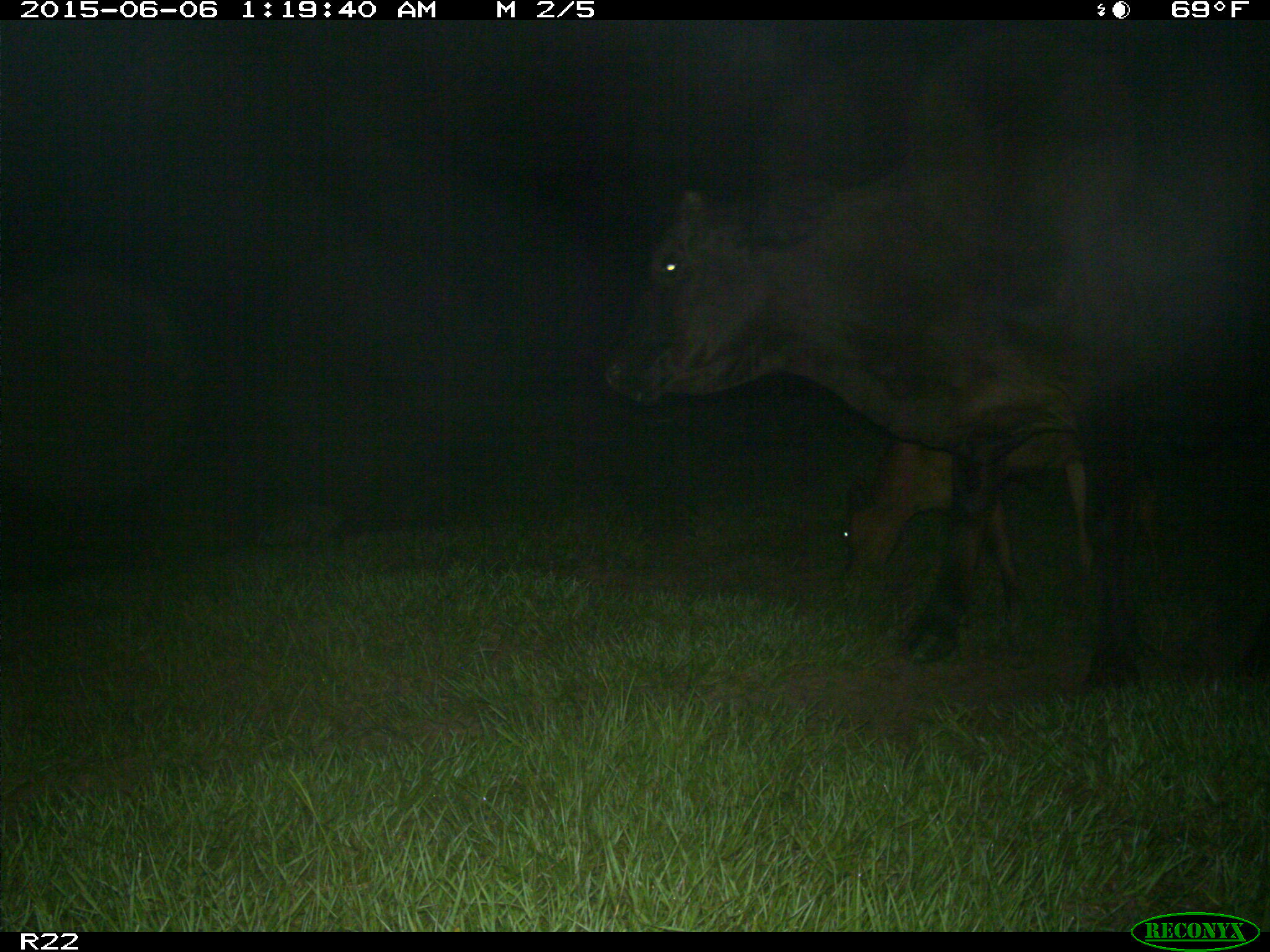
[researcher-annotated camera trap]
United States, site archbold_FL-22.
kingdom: Animalia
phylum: Chordata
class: Mammalia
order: Artiodactyla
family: Bovidae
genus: Bos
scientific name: Bos taurus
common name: domestic cow